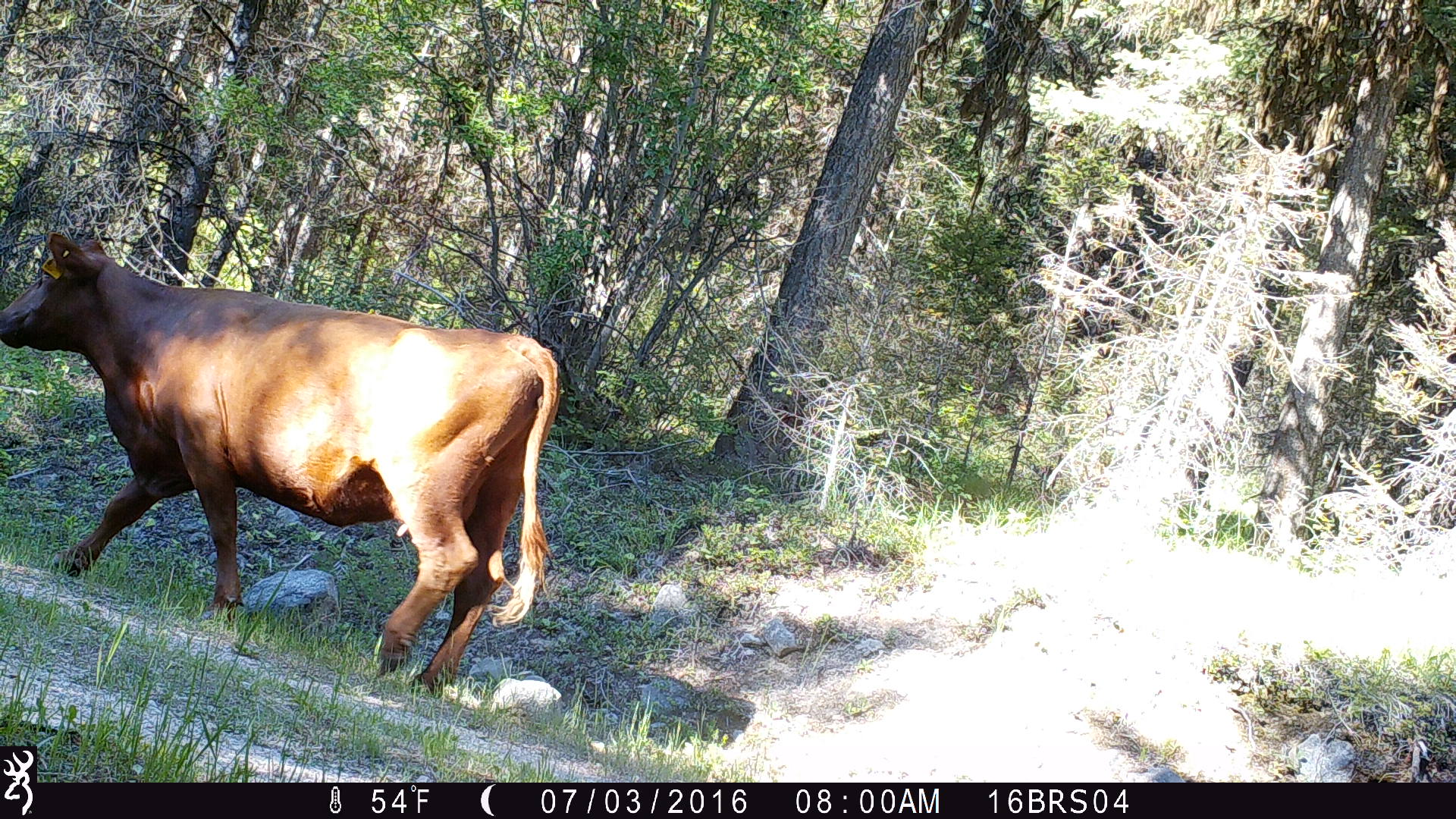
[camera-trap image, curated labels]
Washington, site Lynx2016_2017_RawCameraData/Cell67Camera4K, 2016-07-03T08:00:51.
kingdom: Animalia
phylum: Chordata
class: Mammalia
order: Artiodactyla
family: Bovidae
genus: Bos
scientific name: Bos taurus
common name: domestic cattle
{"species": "domestic cattle (Bos taurus)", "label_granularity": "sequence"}